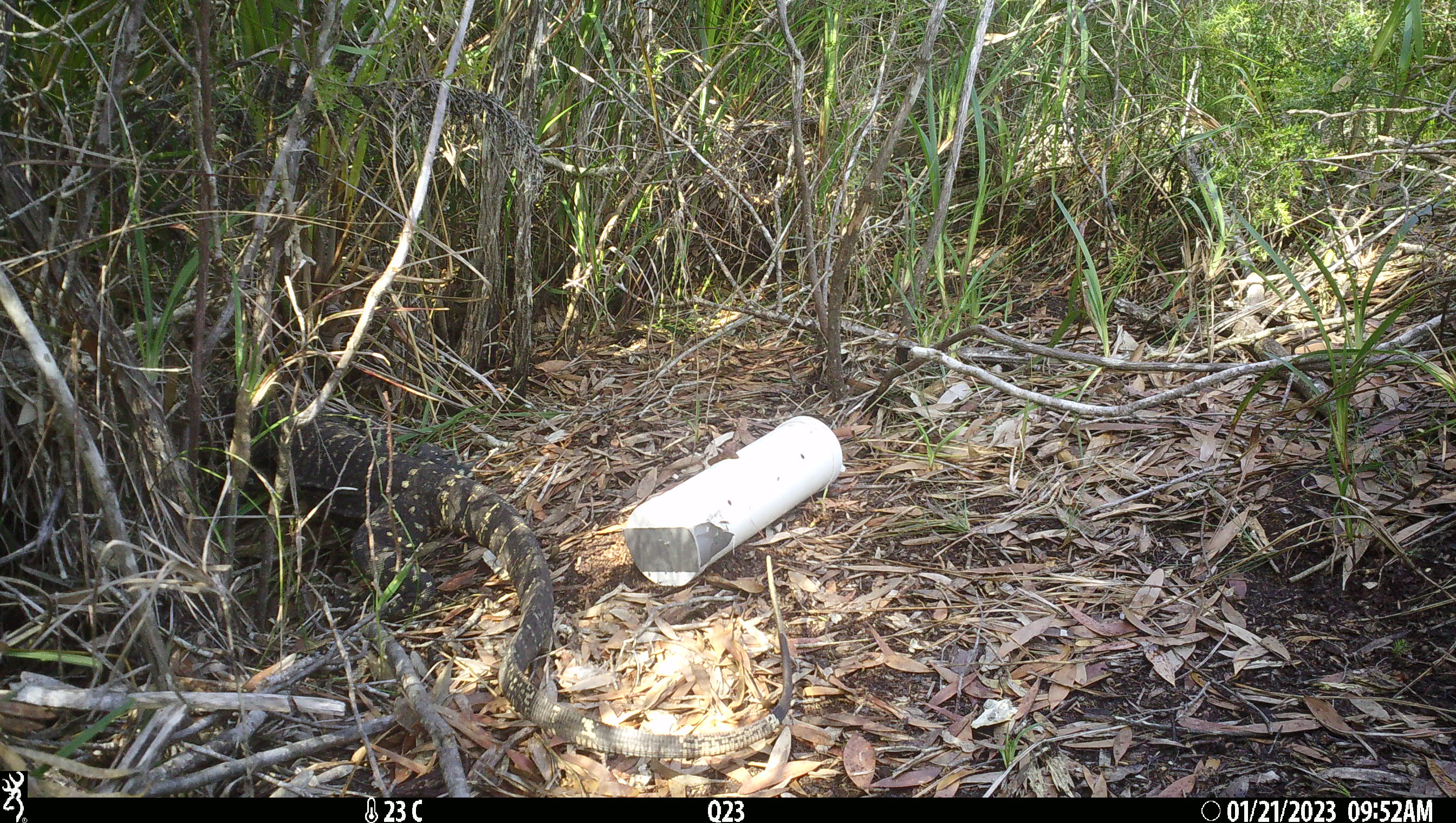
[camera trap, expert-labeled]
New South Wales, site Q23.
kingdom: Animalia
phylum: Chordata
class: Reptilia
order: Squamata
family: Varanidae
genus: Varanus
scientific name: Varanus varius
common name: lace monitor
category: goanna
Goanna (lace monitor) (Varanus varius).